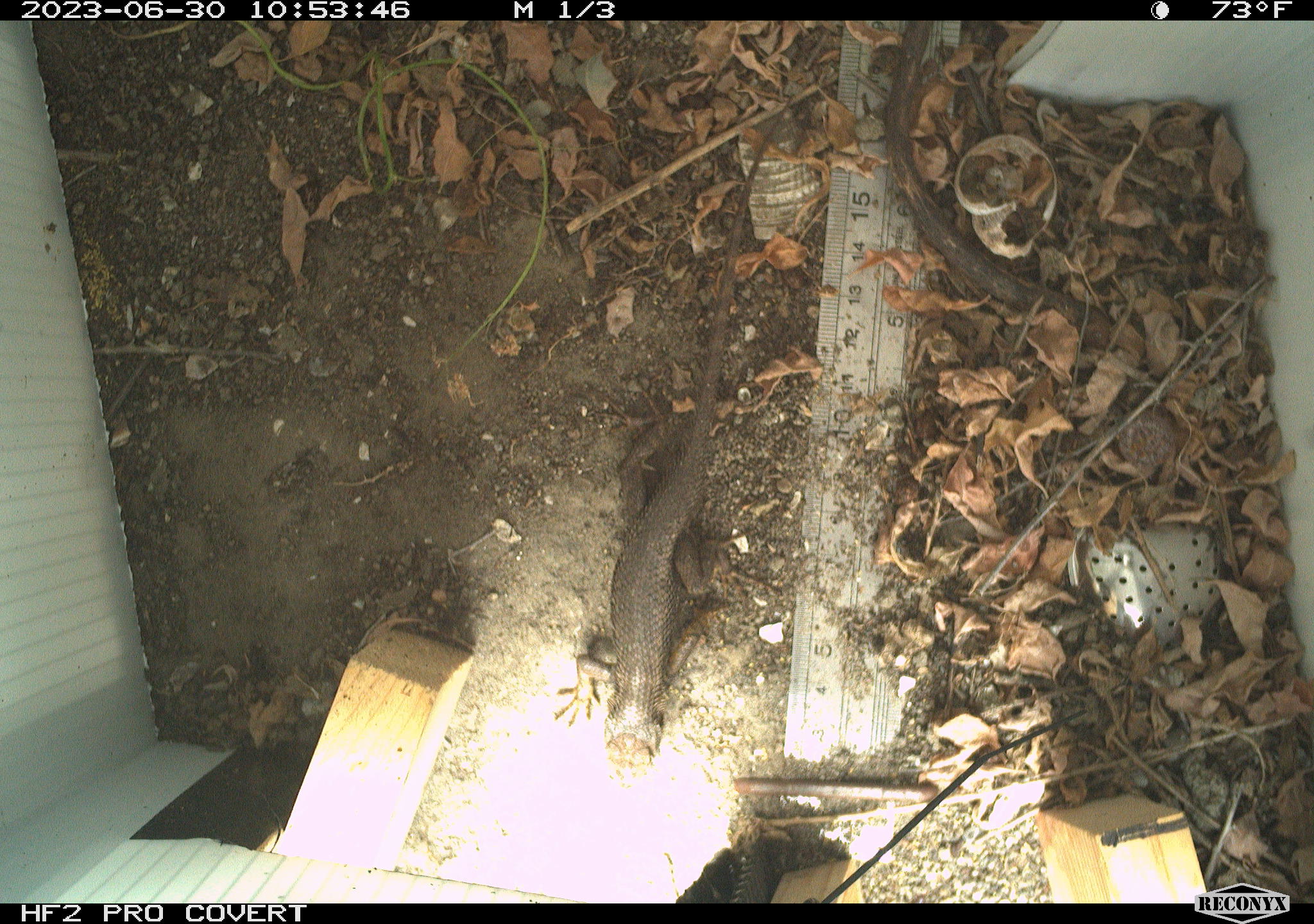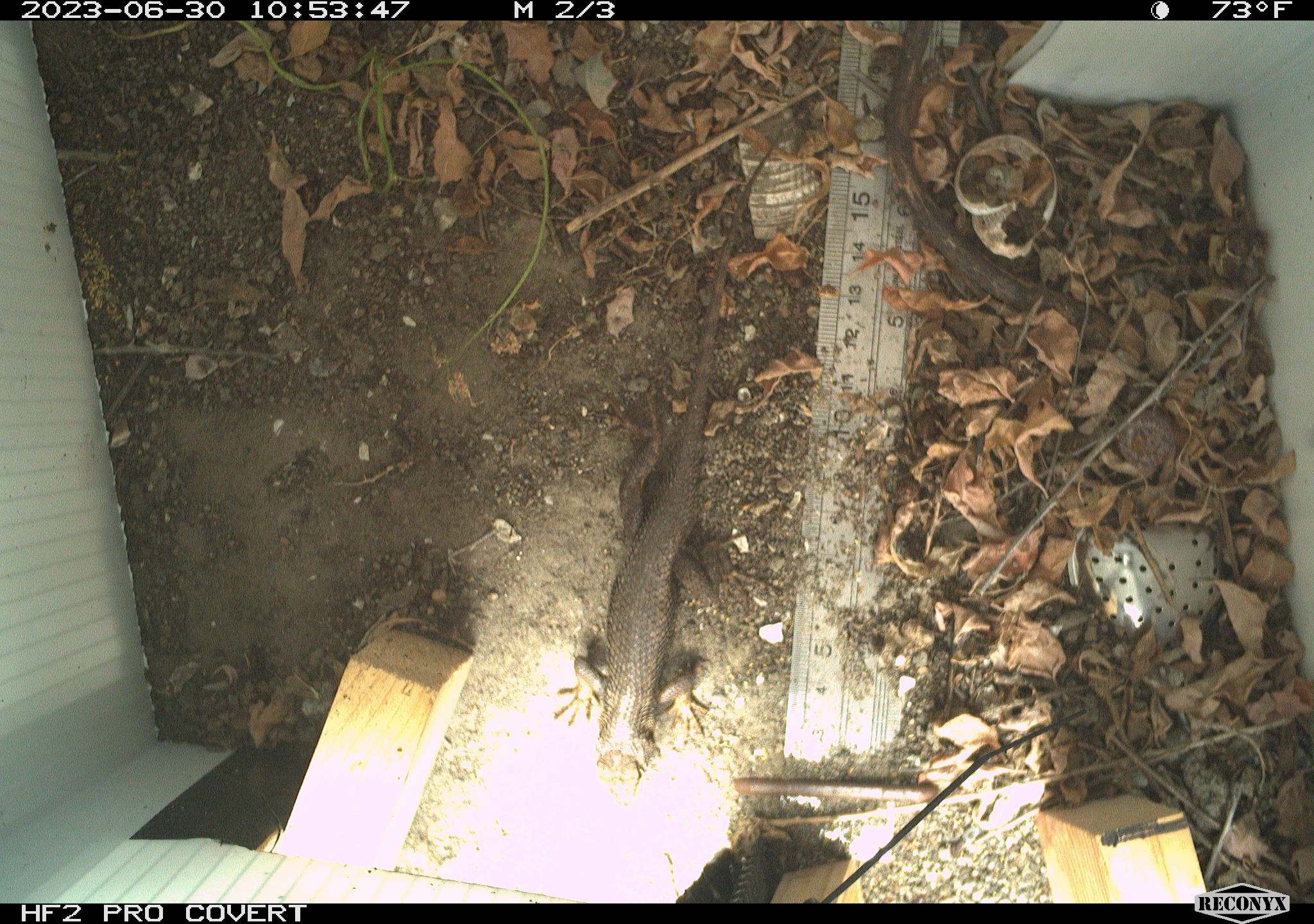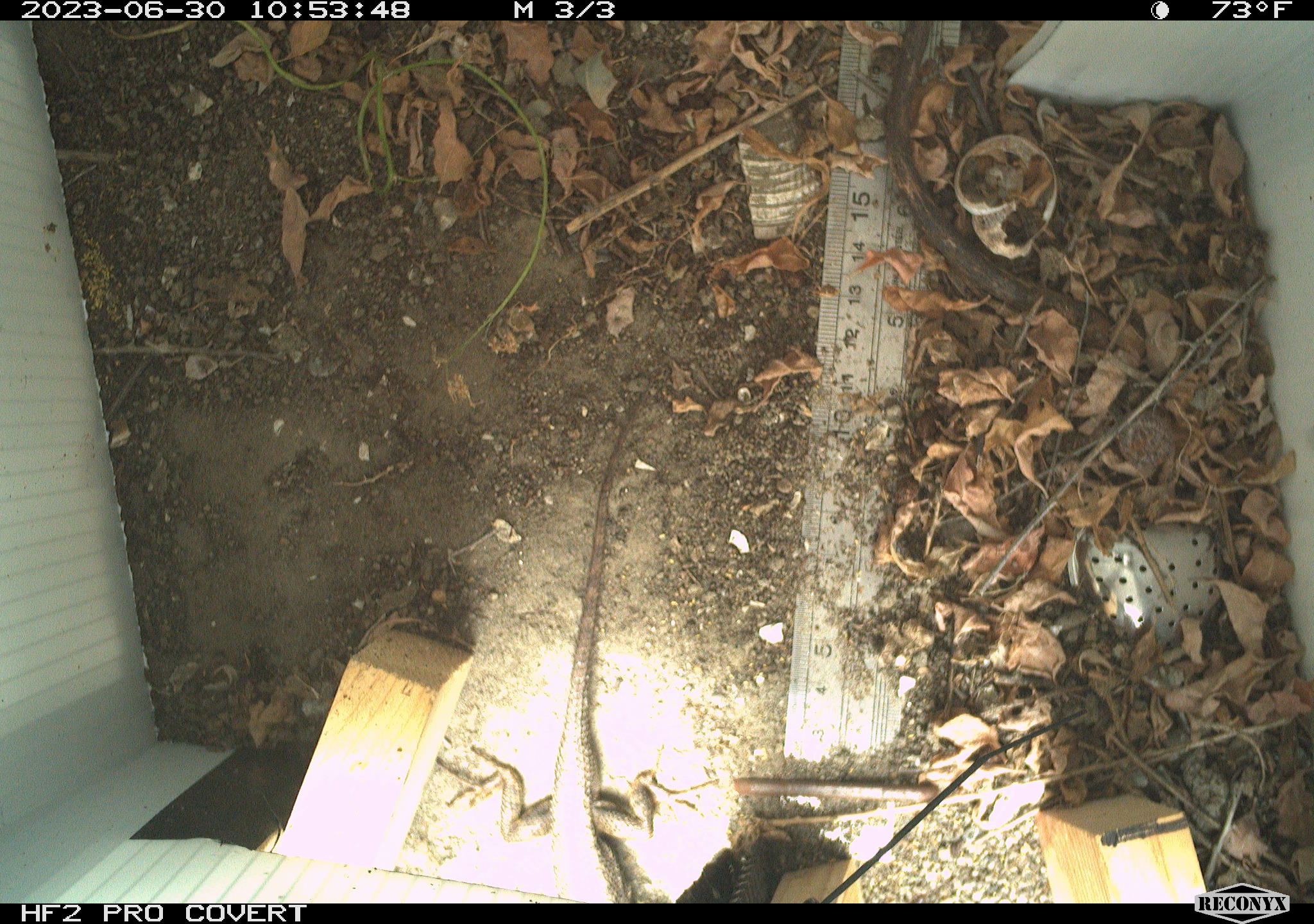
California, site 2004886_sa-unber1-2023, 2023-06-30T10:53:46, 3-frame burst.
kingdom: Animalia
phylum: Chordata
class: Reptilia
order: Squamata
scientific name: Squamata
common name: lizards and snakes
Lizards and snakes (Squamata).